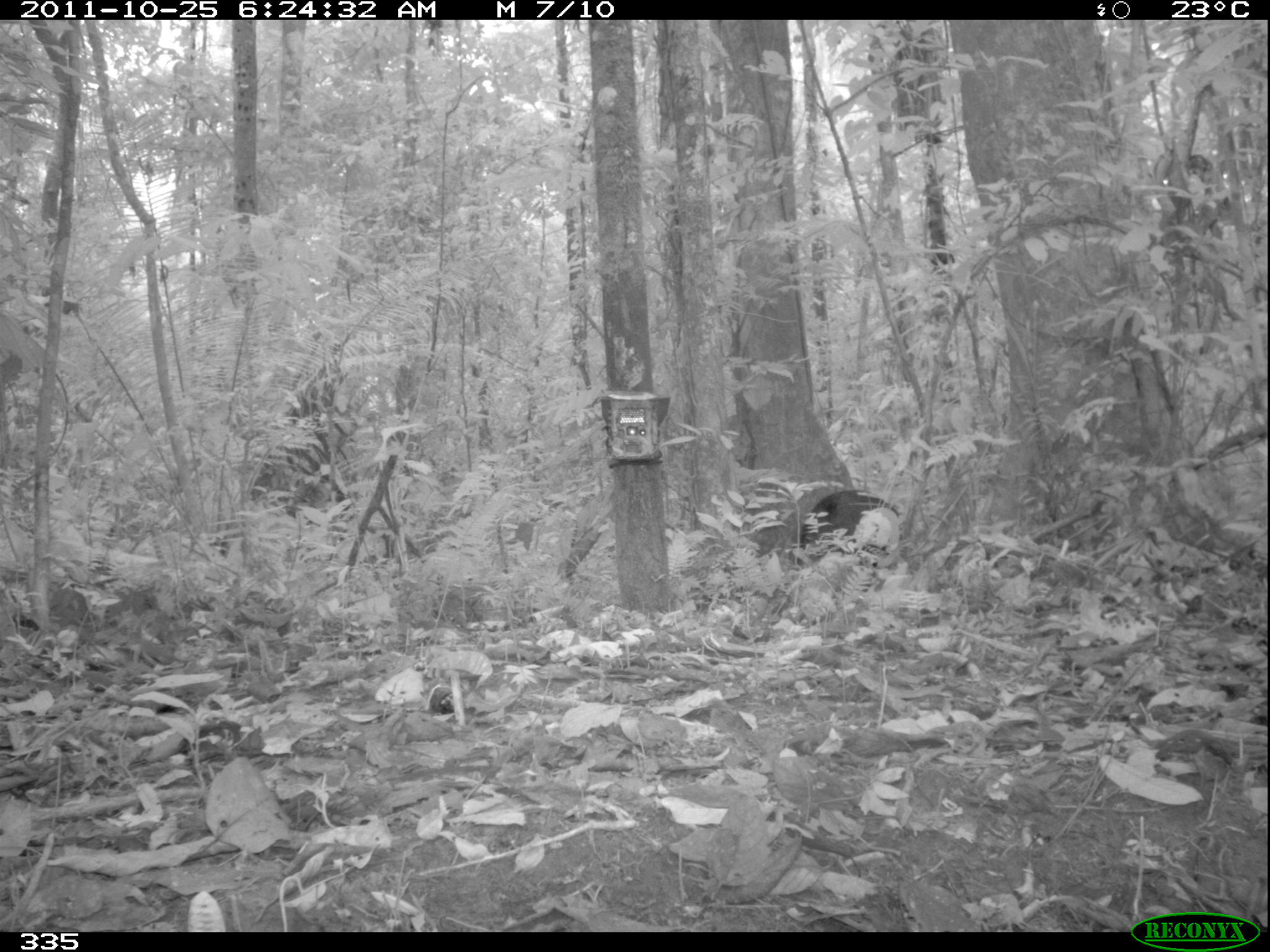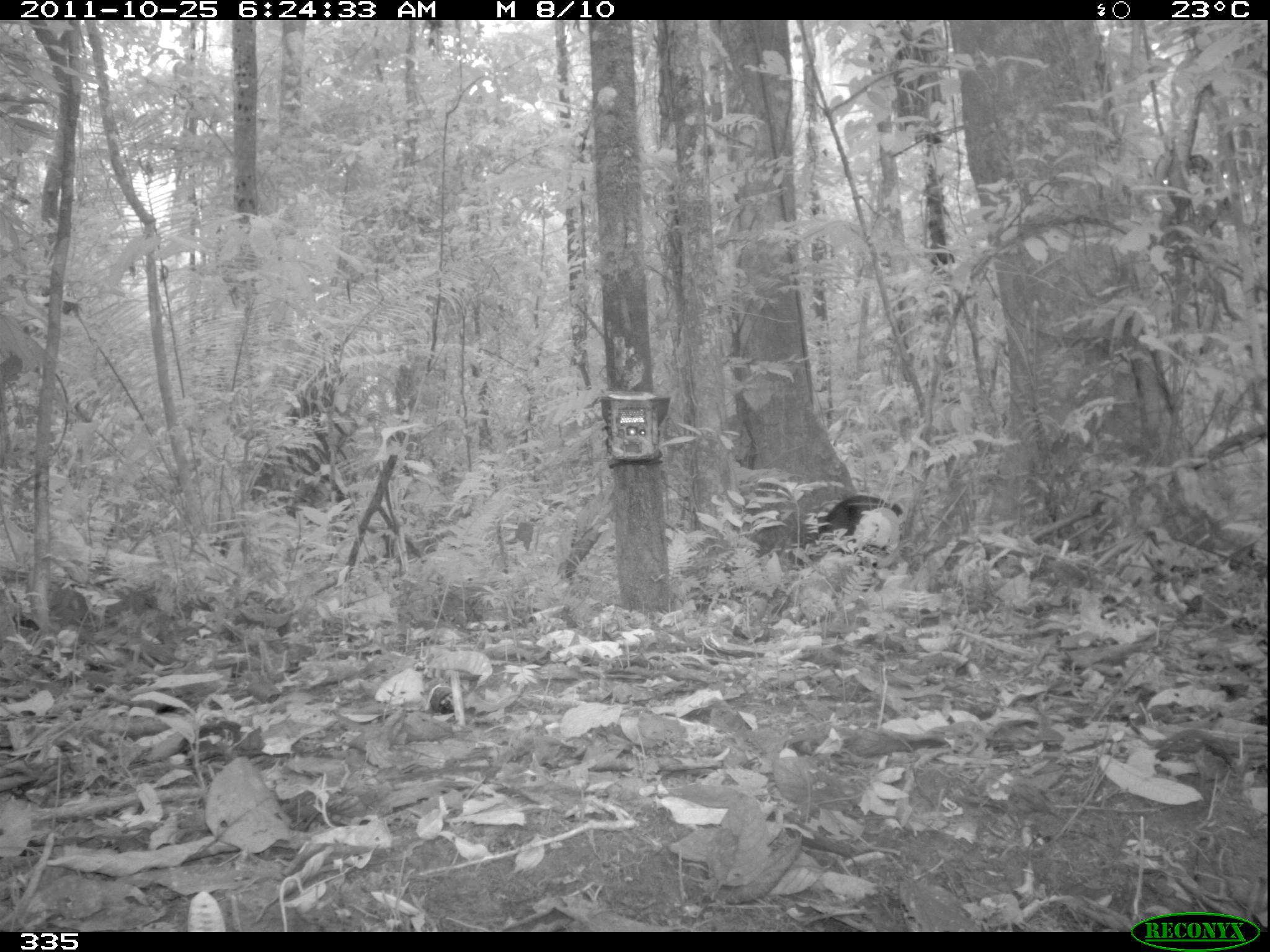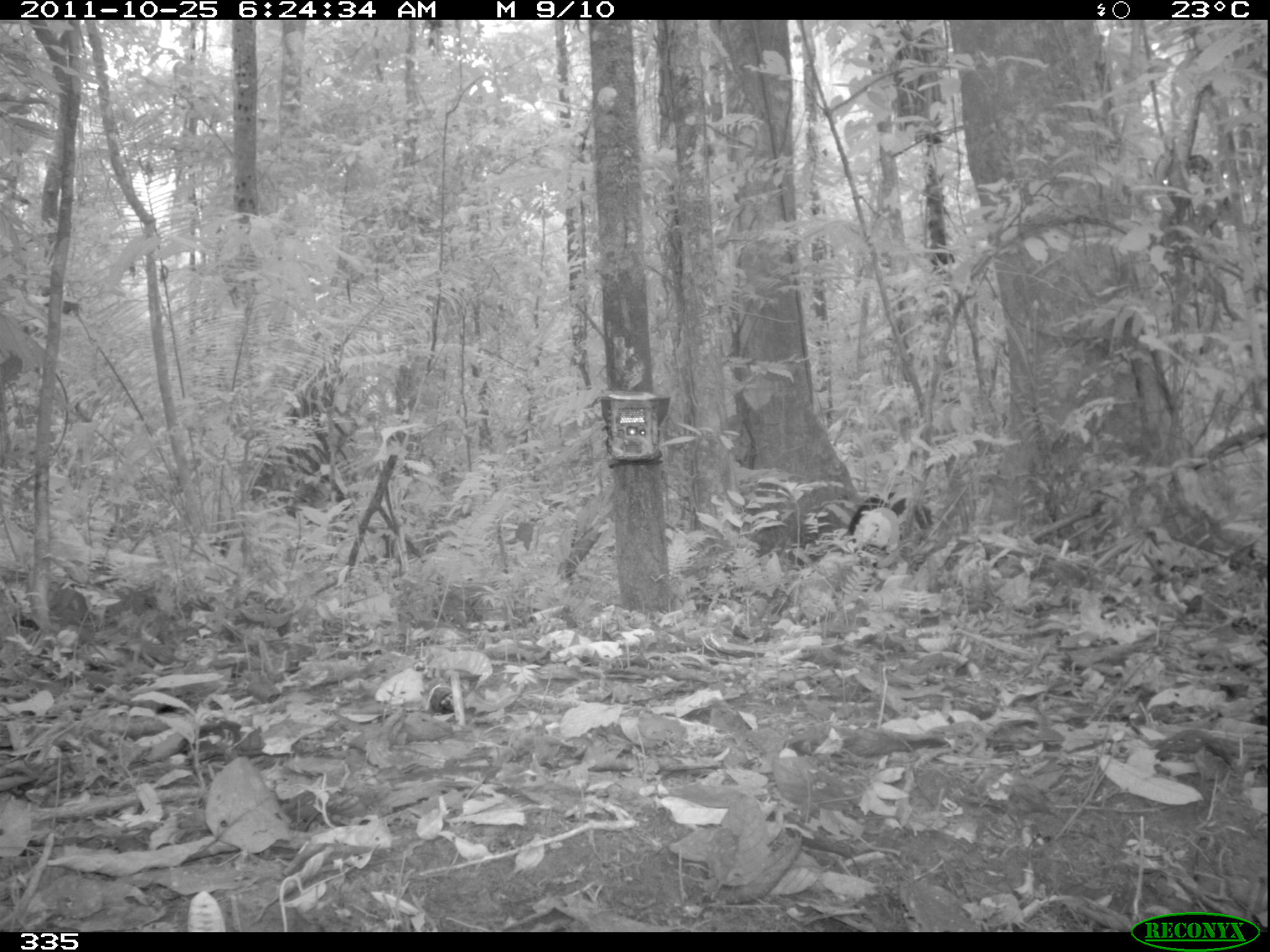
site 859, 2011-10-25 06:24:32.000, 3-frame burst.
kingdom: Animalia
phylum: Chordata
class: Mammalia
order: Artiodactyla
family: Tayassuidae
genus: Pecari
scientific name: Pecari tajacu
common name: collared peccary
Pecari tajacu (collared peccary).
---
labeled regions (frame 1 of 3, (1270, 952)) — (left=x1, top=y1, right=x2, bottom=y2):
pecari tajacu: (left=795, top=489, right=904, bottom=563)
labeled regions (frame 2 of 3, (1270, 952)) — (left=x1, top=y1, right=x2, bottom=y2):
pecari tajacu: (left=812, top=495, right=904, bottom=558)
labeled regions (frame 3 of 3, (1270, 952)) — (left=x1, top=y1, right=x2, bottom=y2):
pecari tajacu: (left=847, top=493, right=933, bottom=548)